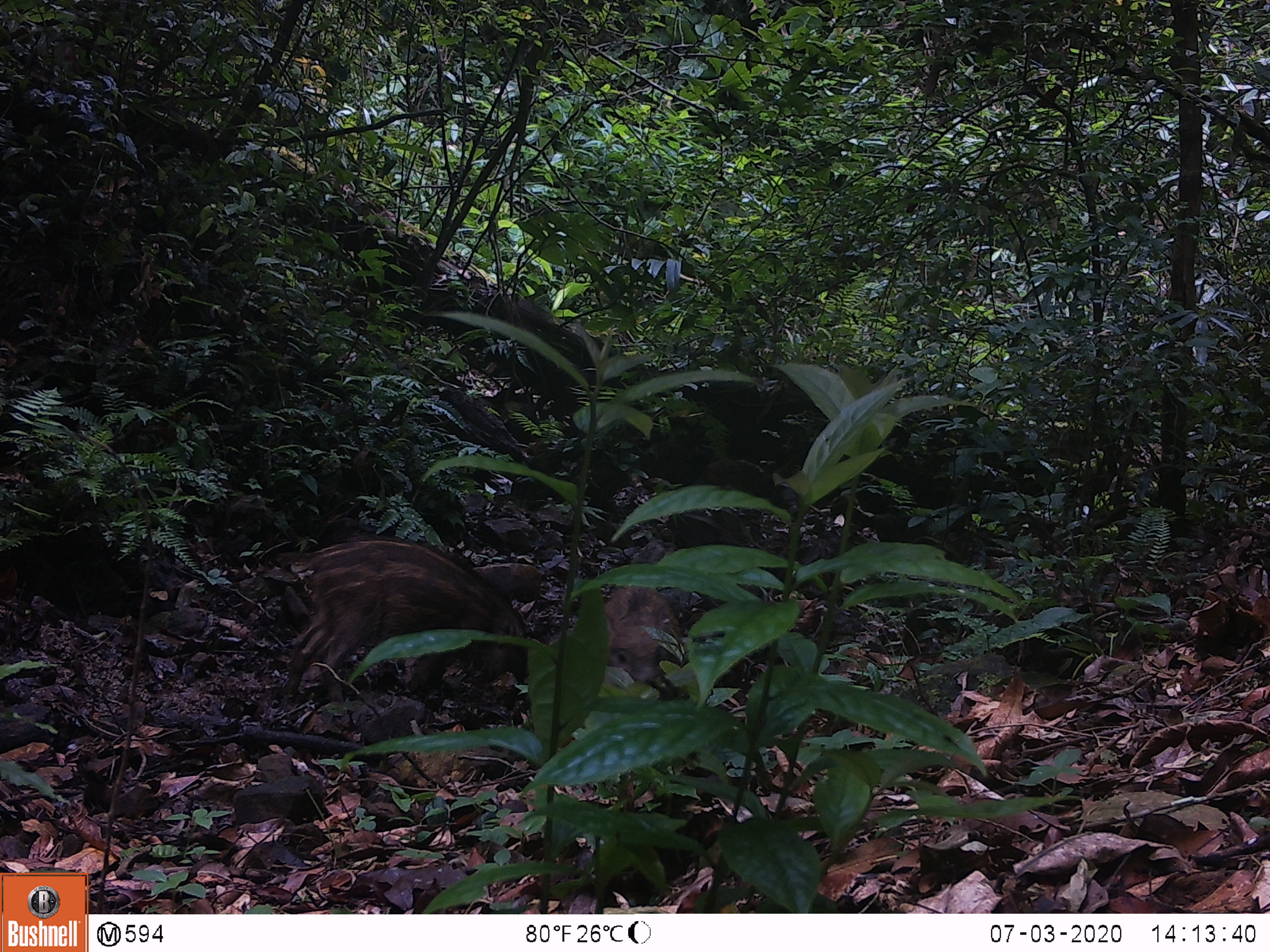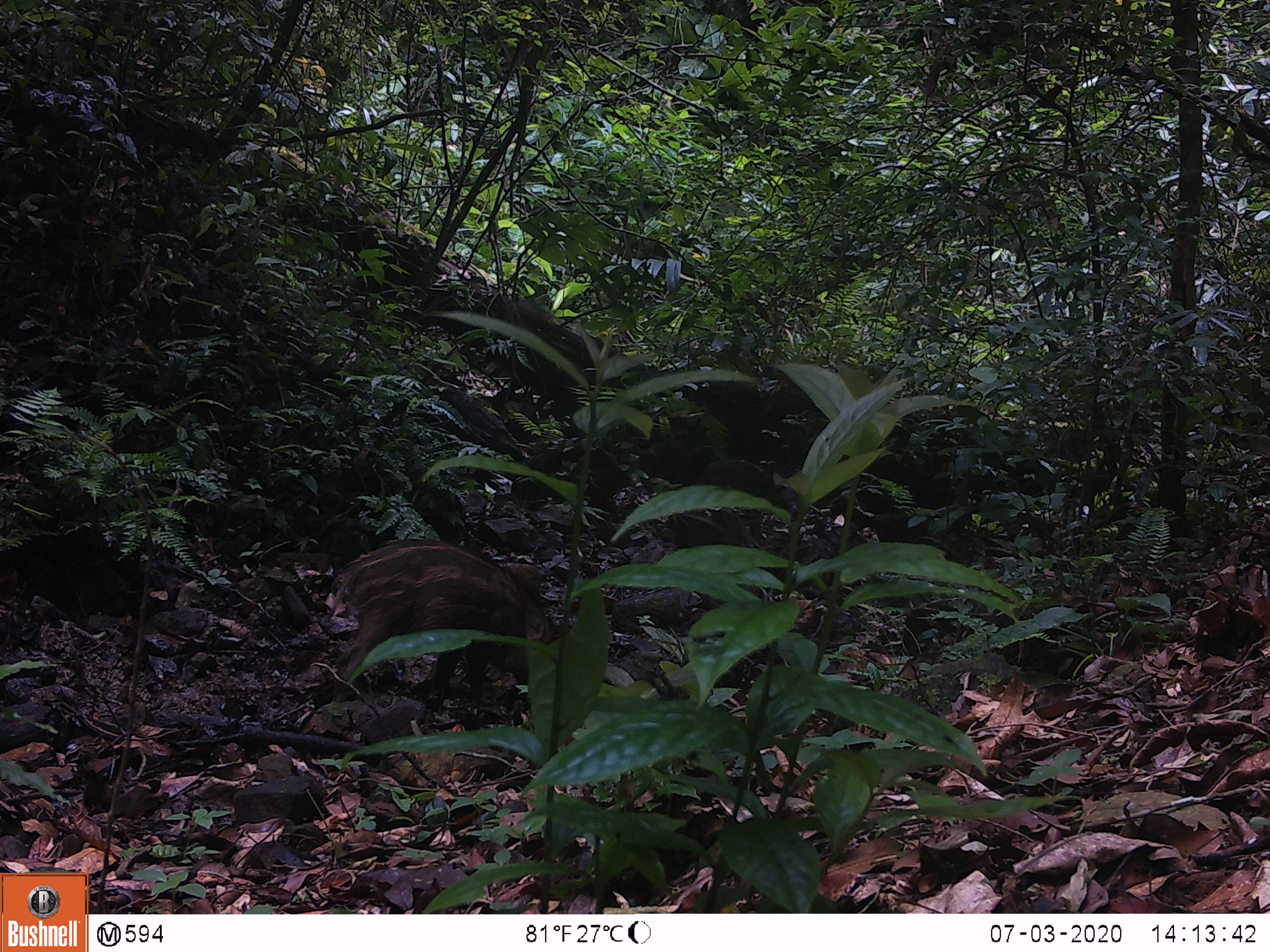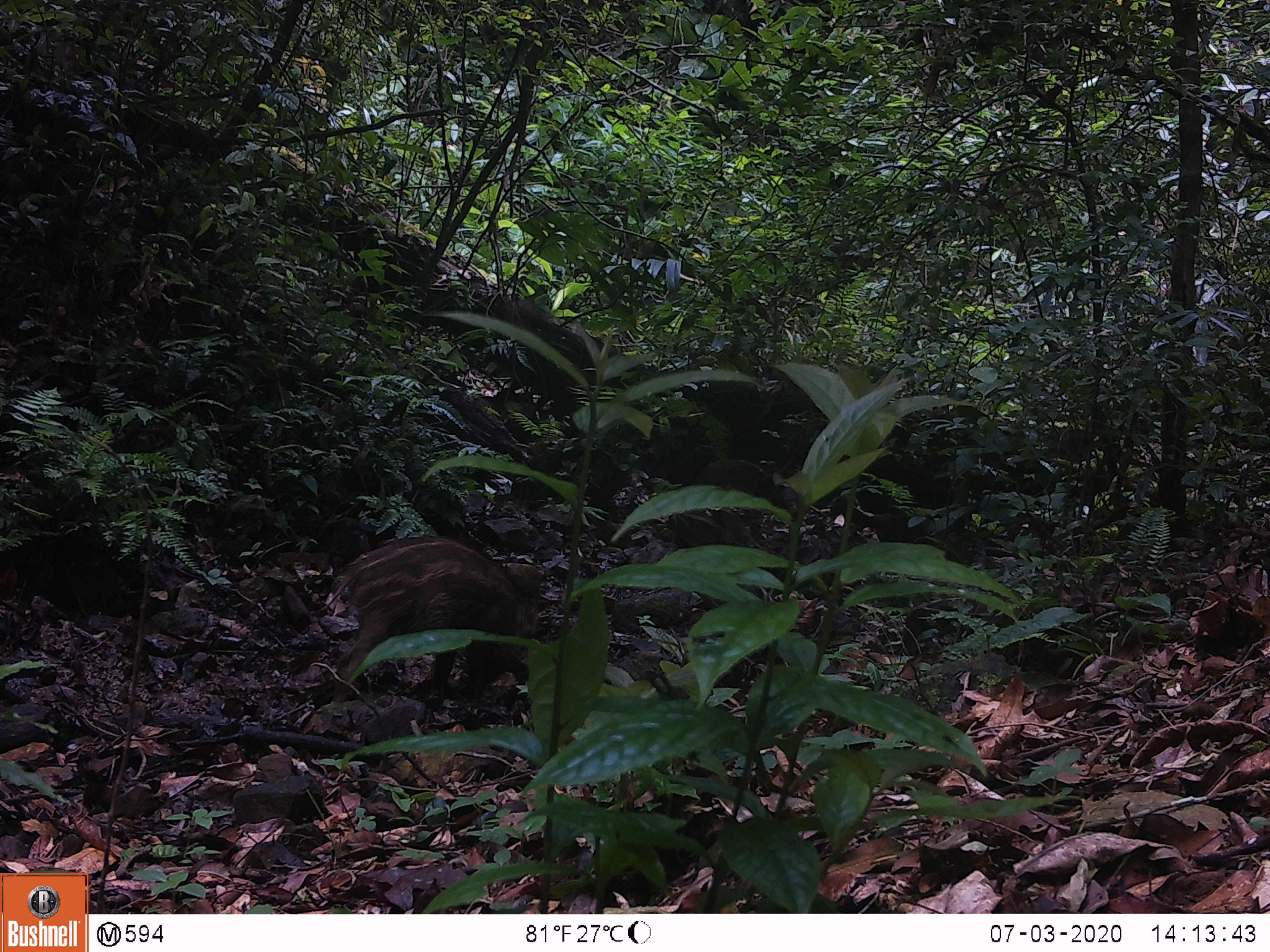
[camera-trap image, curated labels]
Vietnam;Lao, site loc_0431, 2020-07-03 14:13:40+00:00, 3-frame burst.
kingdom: Animalia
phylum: Chordata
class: Mammalia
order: Artiodactyla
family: Suidae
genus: Sus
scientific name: Sus scrofa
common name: eurasian wild pig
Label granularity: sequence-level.